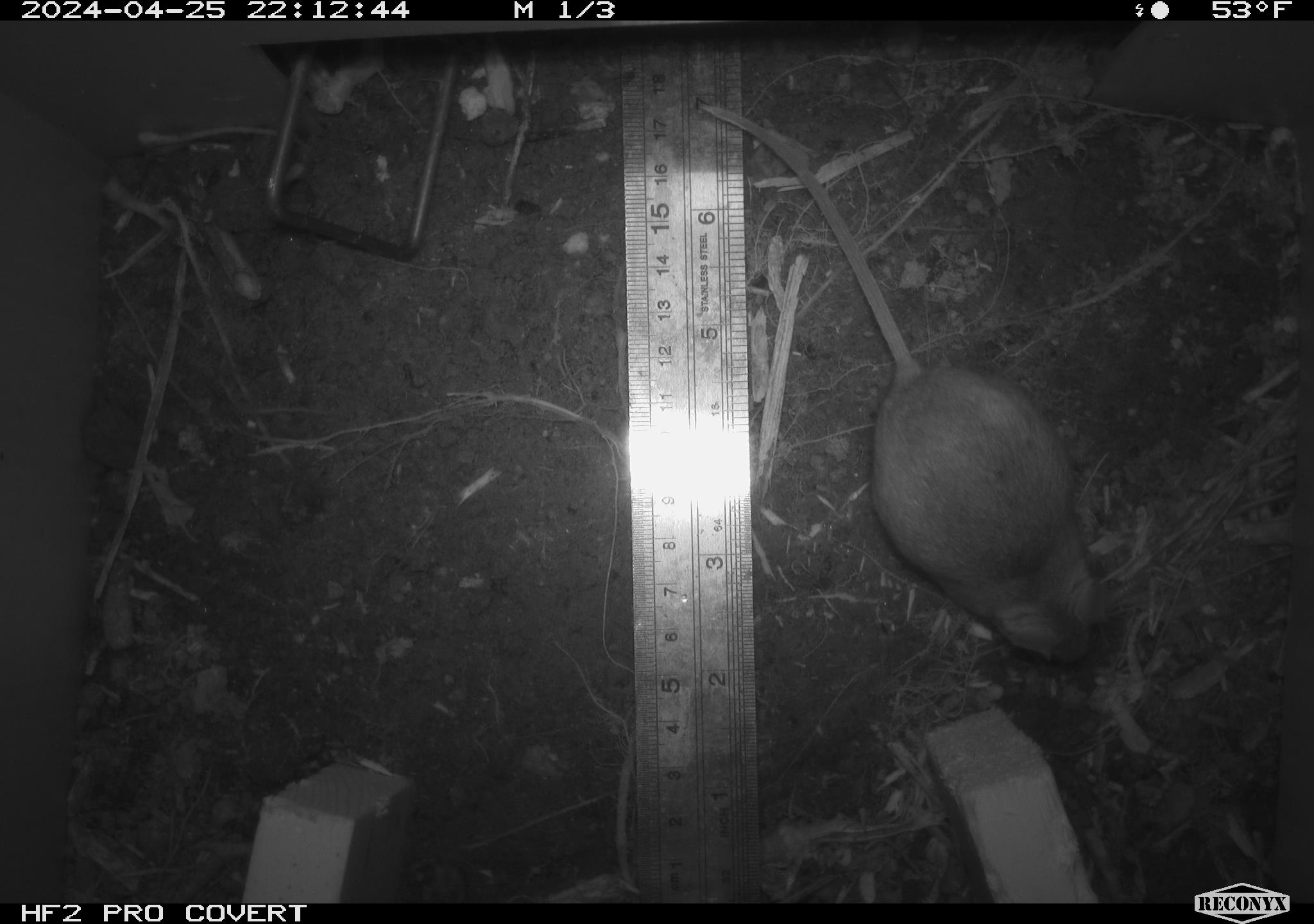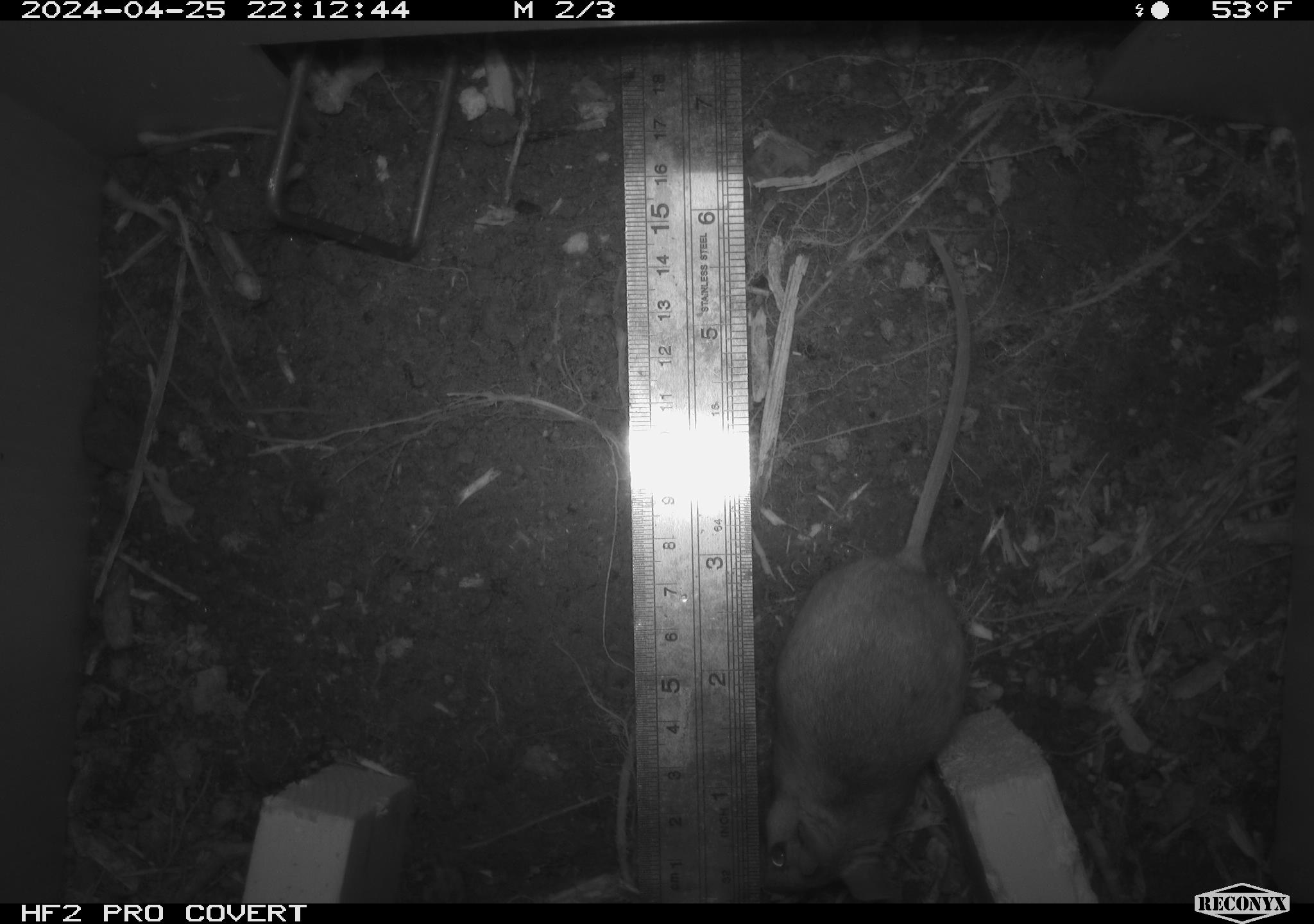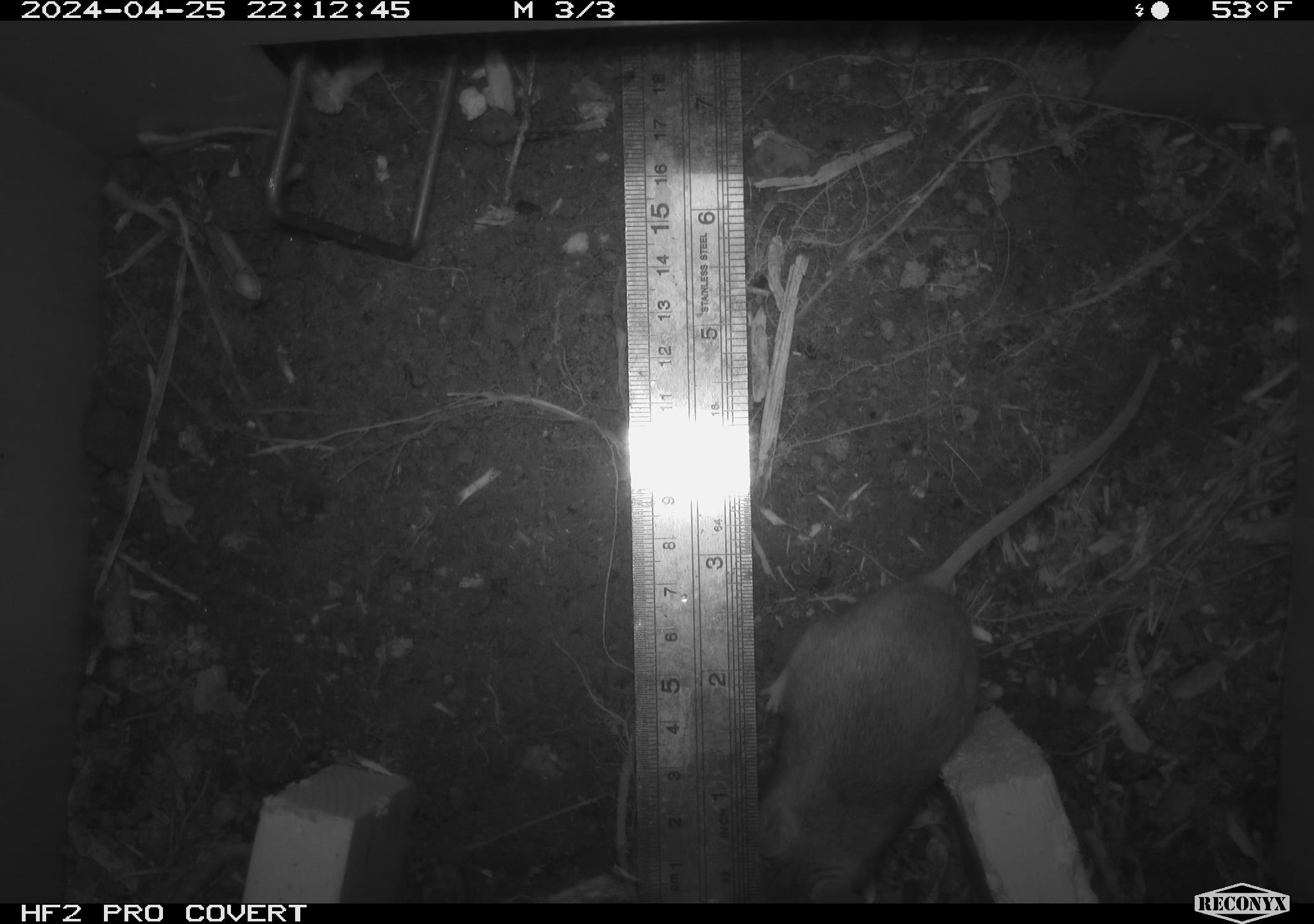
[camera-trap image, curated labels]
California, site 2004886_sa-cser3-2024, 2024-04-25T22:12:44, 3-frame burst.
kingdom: Animalia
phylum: Chordata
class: Mammalia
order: Rodentia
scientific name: Rodentia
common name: rodent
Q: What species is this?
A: Rodent (Rodentia).